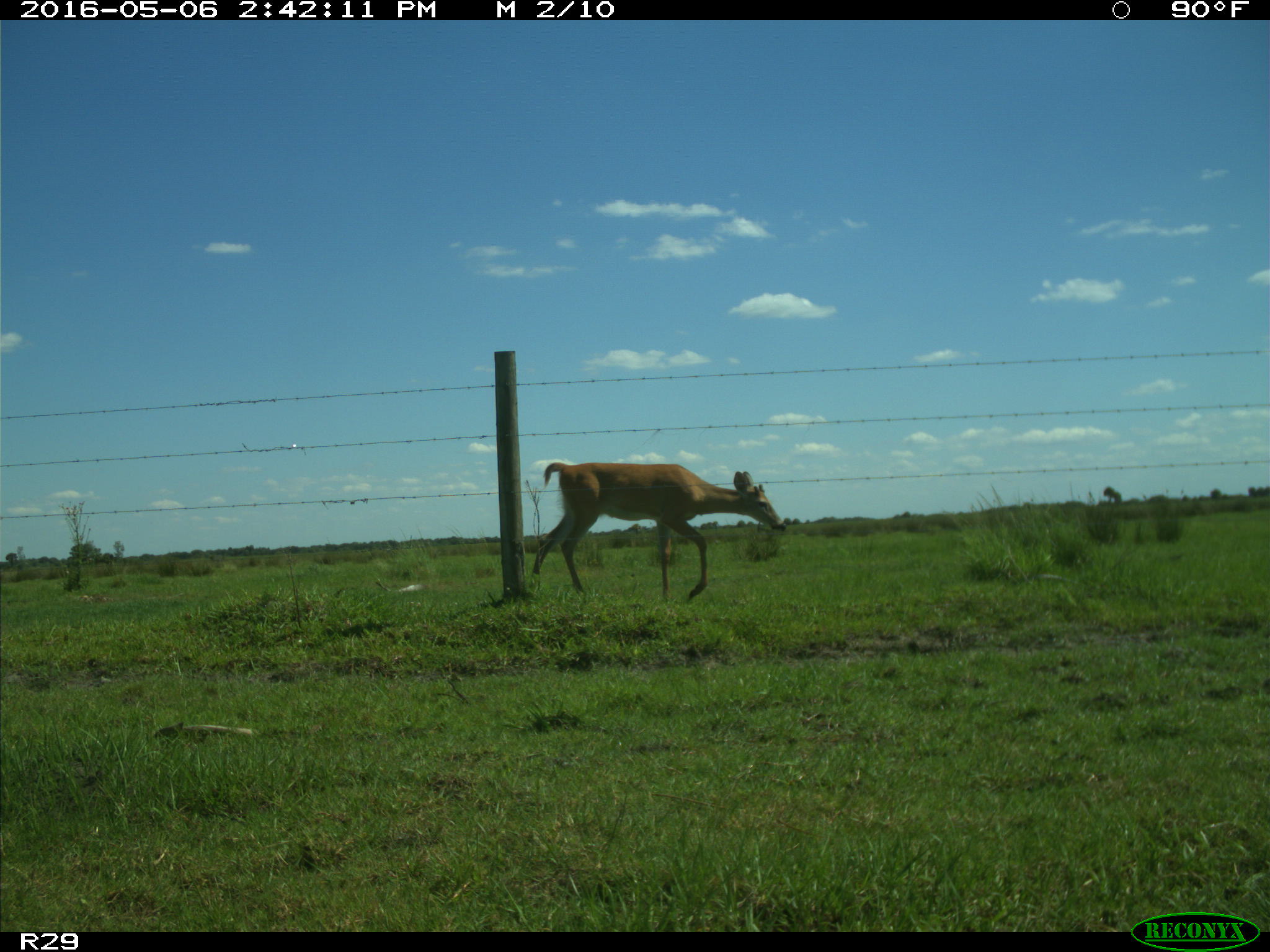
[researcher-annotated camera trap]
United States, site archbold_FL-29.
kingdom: Animalia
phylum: Chordata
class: Mammalia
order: Artiodactyla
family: Cervidae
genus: Odocoileus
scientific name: Odocoileus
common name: deer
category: unidentified deer